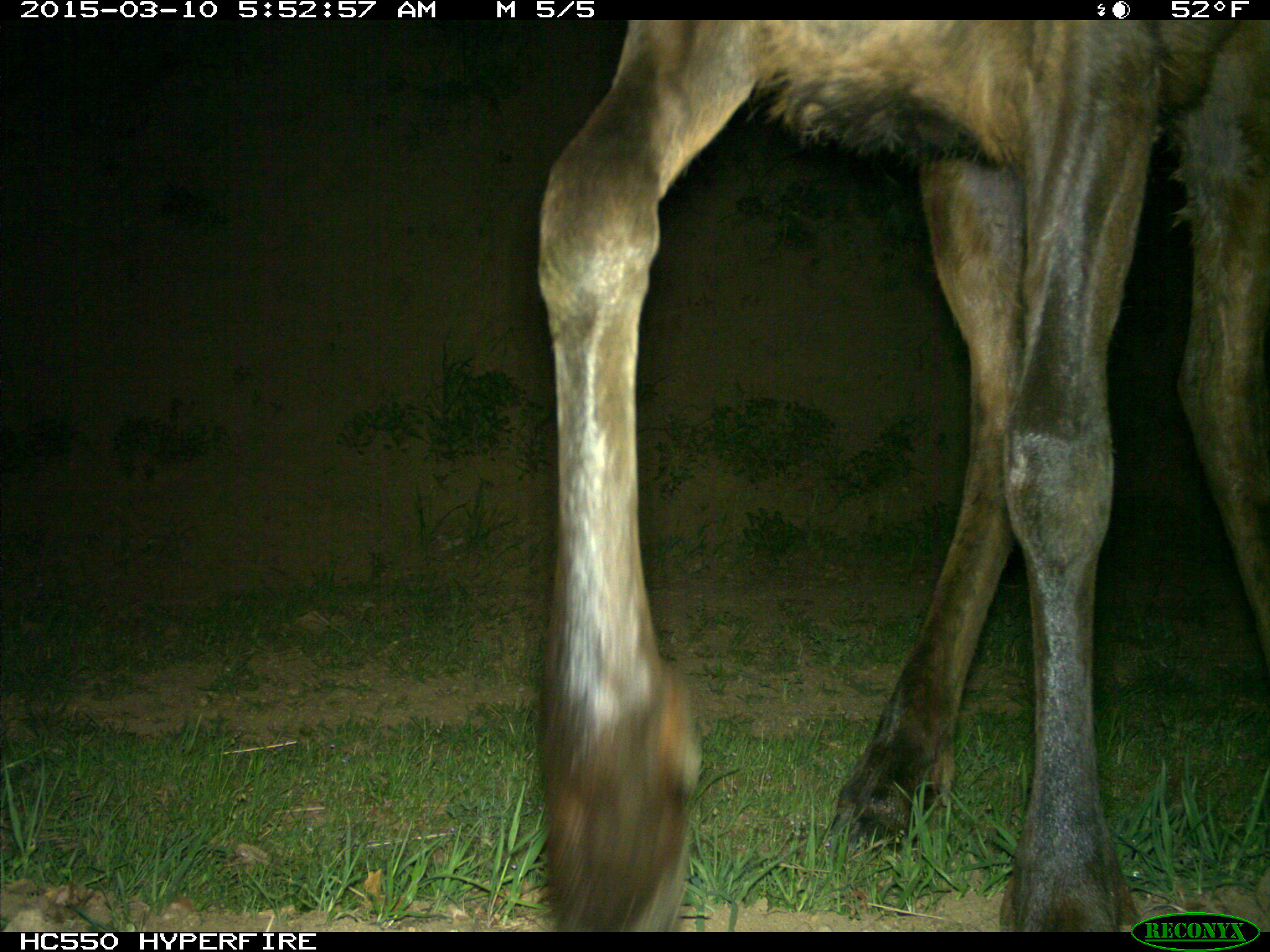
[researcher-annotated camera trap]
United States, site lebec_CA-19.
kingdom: Animalia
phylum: Chordata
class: Mammalia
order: Artiodactyla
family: Cervidae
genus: Cervus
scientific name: Cervus canadensis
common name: elk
Cervus canadensis (elk).